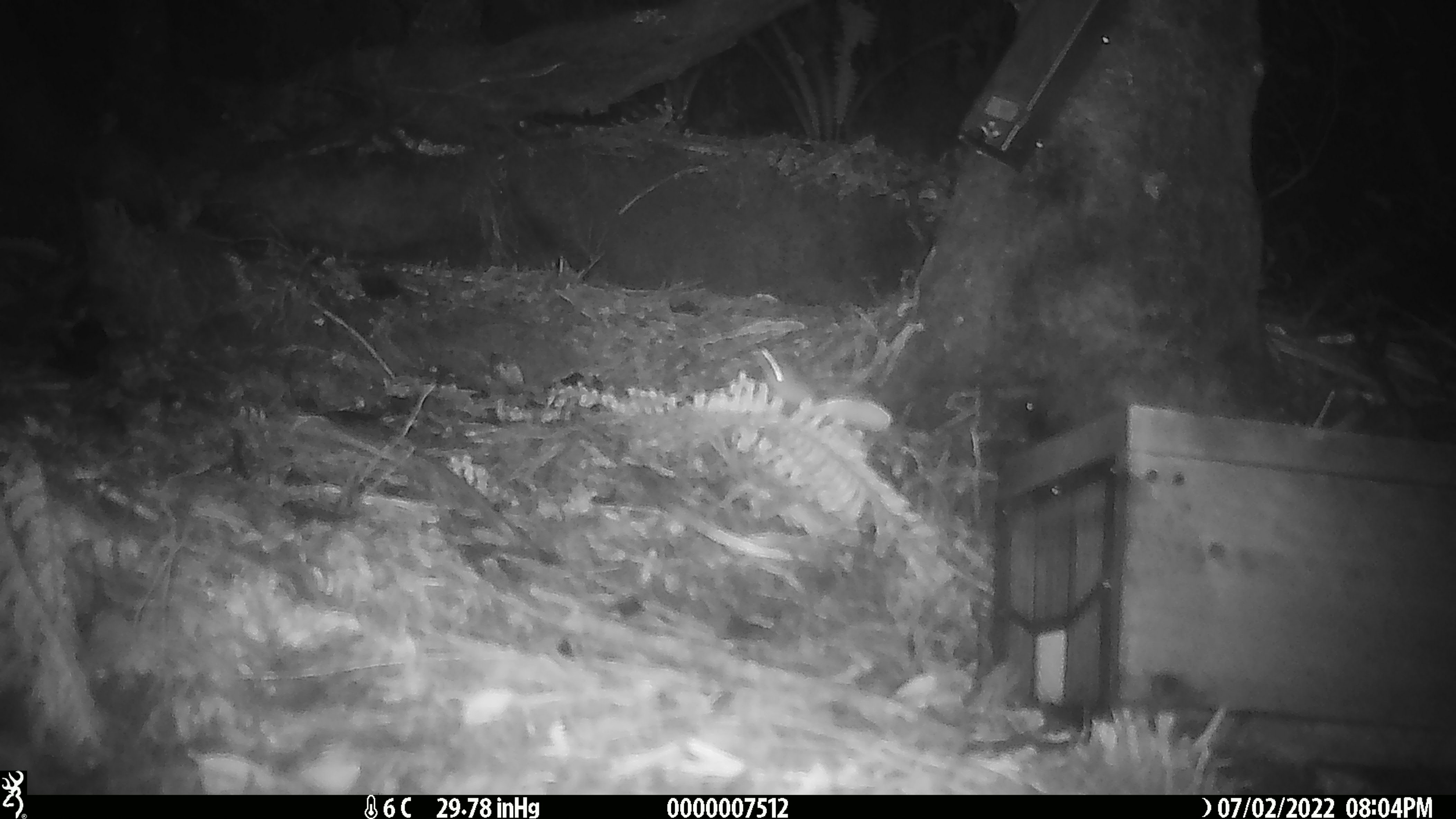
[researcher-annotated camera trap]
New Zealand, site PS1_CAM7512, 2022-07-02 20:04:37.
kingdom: Animalia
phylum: Chordata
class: Mammalia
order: Rodentia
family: Muridae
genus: Mus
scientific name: Mus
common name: mouse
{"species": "mouse (Mus)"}